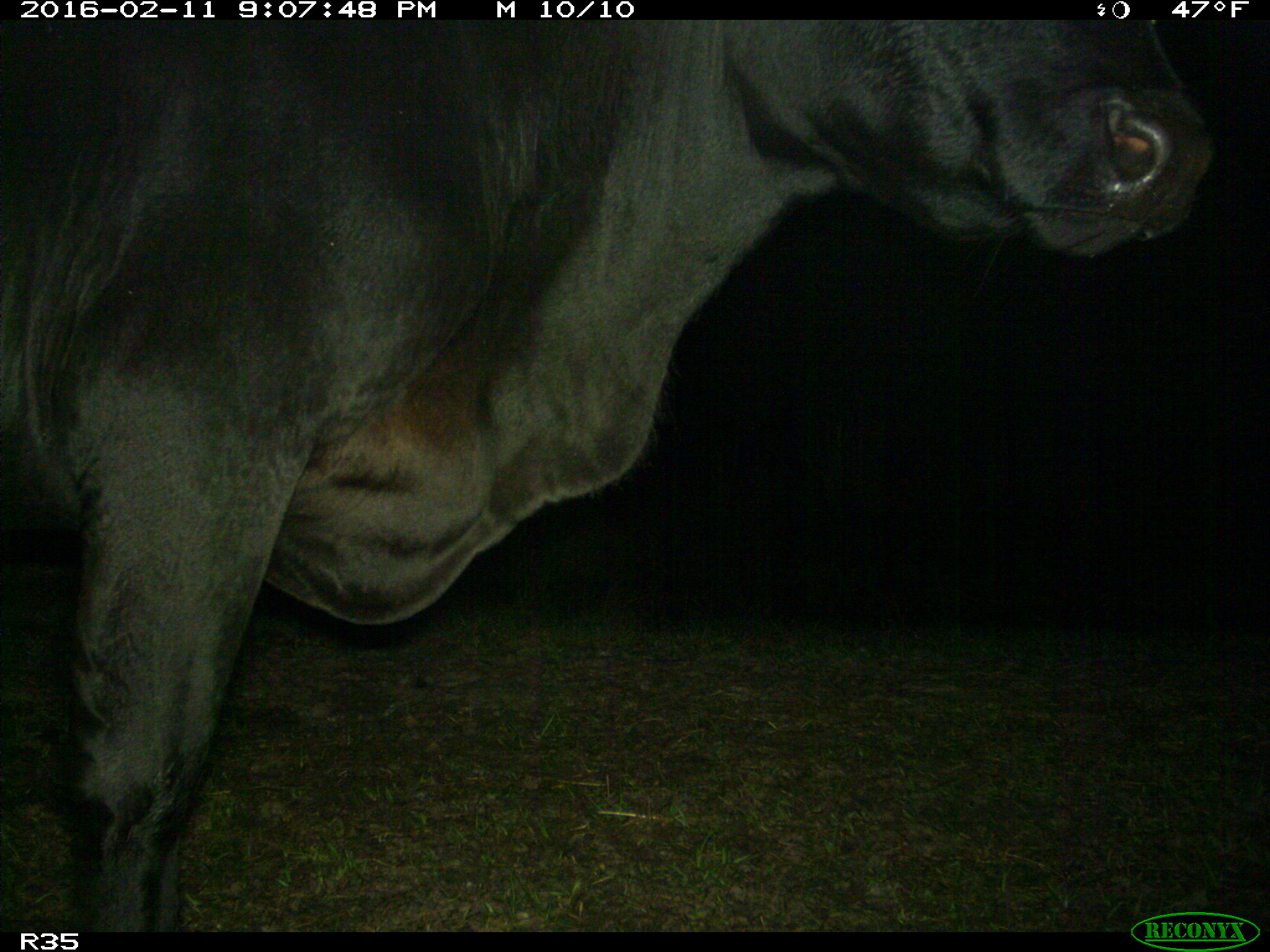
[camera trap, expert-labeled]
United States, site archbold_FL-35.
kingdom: Animalia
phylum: Chordata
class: Mammalia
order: Artiodactyla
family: Bovidae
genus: Bos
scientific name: Bos taurus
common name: domestic cow